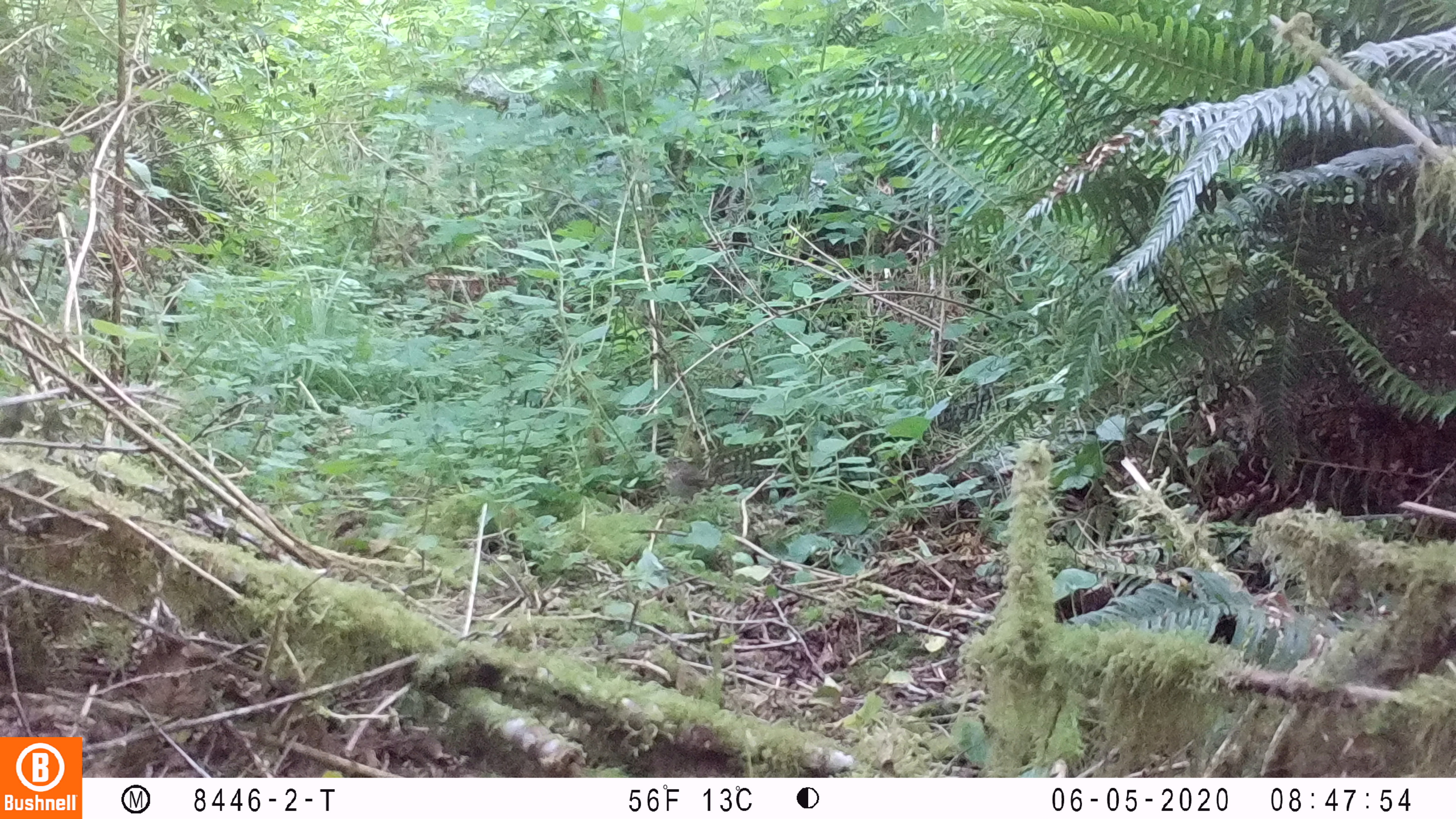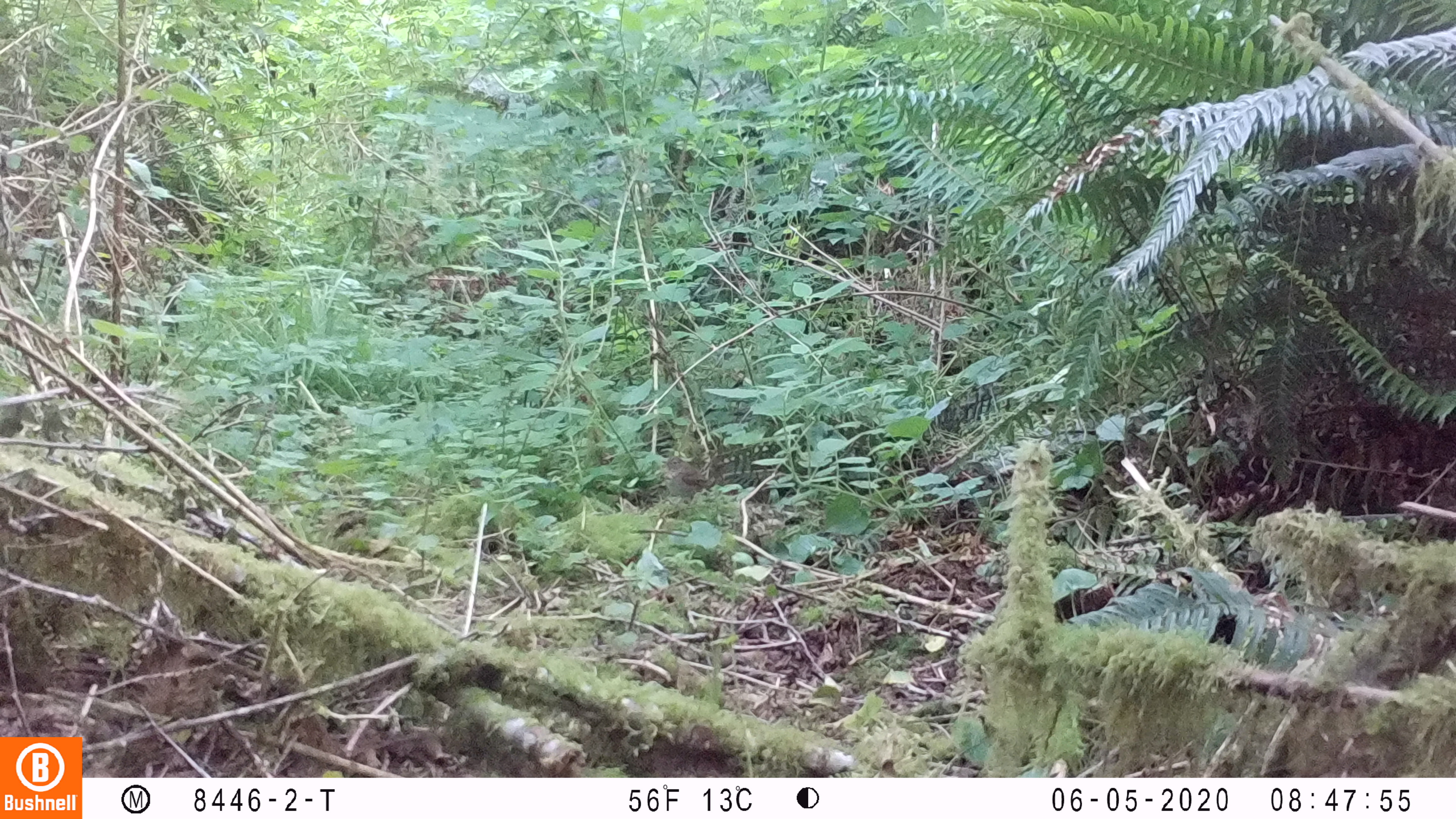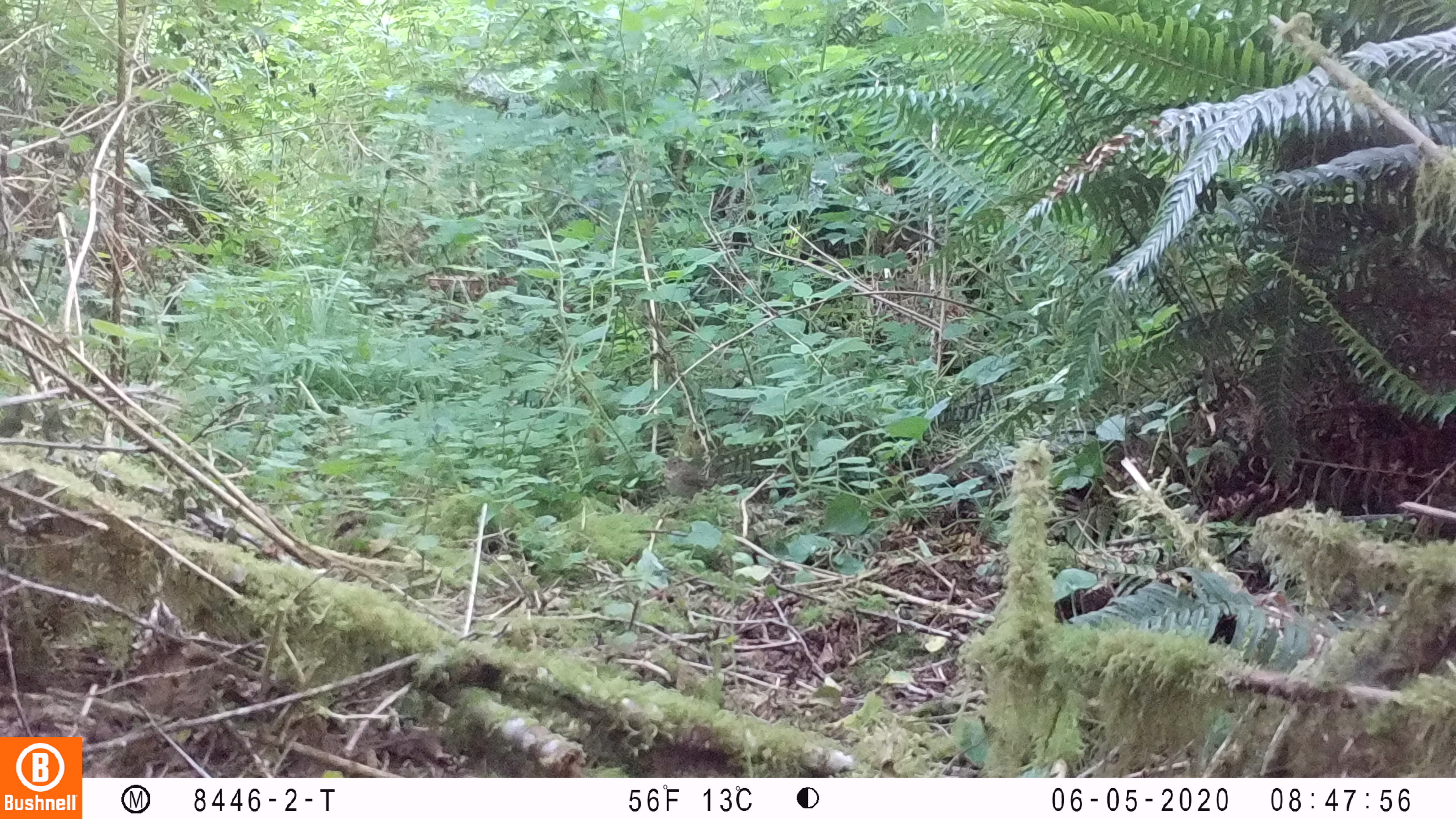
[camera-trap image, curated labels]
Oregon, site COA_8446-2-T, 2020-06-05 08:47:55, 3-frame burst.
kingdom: Animalia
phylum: Chordata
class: Aves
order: Passeriformes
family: Turdidae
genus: Catharus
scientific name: Catharus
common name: brown thrushes and nightingale-thrushes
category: catharus species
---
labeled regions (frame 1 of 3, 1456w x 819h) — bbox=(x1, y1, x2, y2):
catharus species: bbox=(658, 451, 717, 503)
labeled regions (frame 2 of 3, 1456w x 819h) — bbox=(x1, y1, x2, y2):
catharus species: bbox=(661, 451, 717, 504)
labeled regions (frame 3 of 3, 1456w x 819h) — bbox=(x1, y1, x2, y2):
catharus species: bbox=(660, 453, 715, 500)